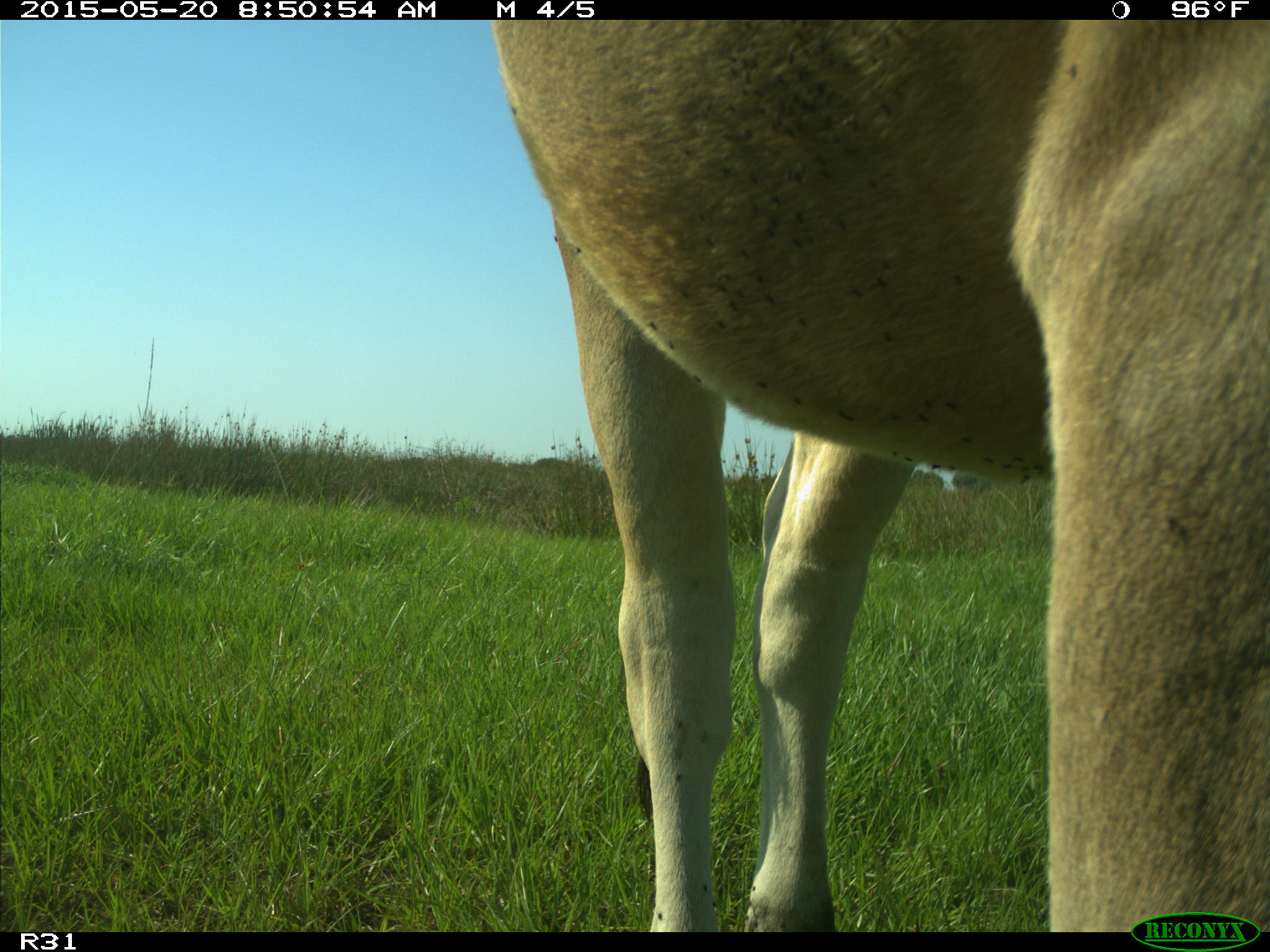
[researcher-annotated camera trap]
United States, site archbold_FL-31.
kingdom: Animalia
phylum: Chordata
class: Mammalia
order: Artiodactyla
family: Bovidae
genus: Bos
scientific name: Bos taurus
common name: domestic cow